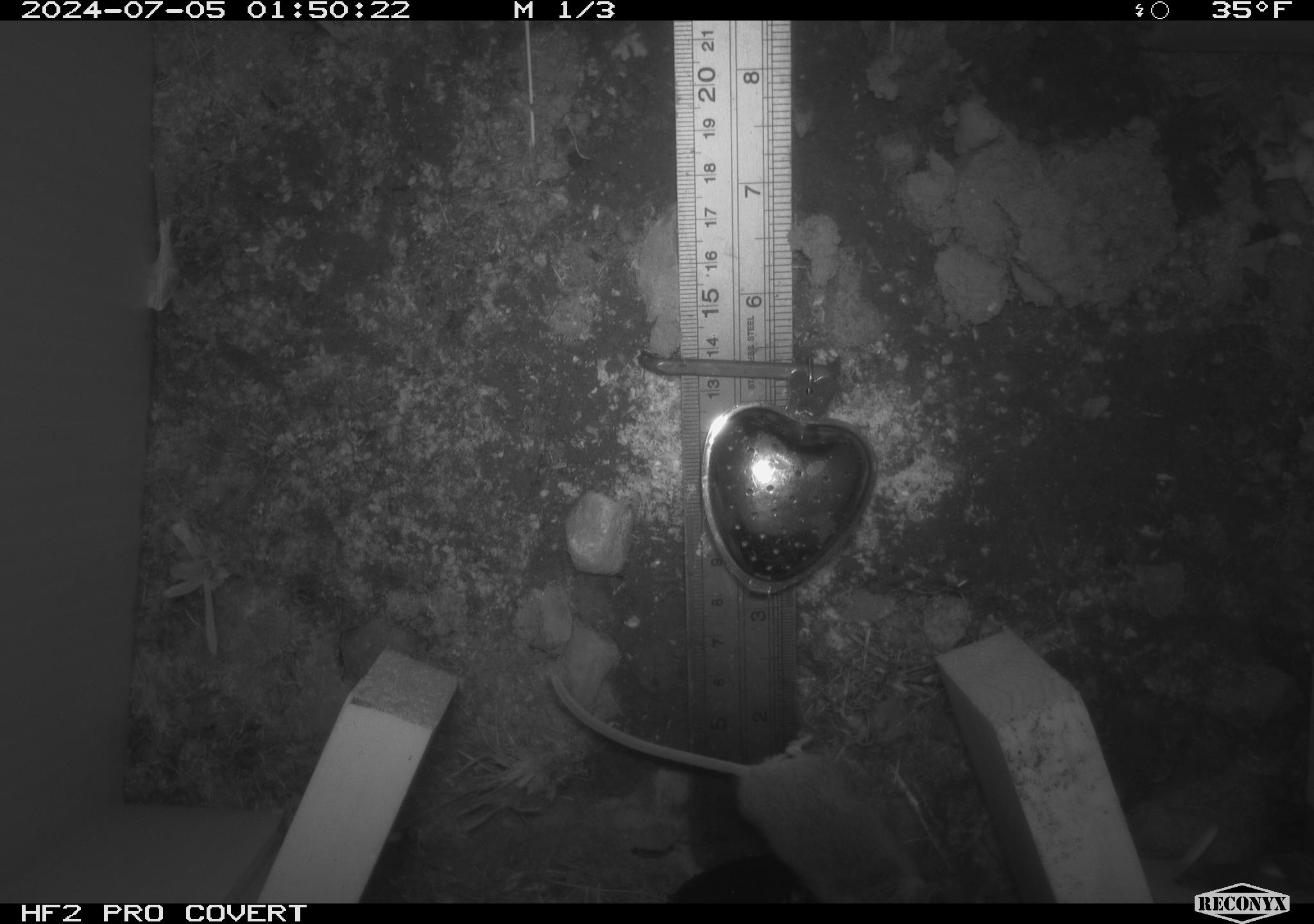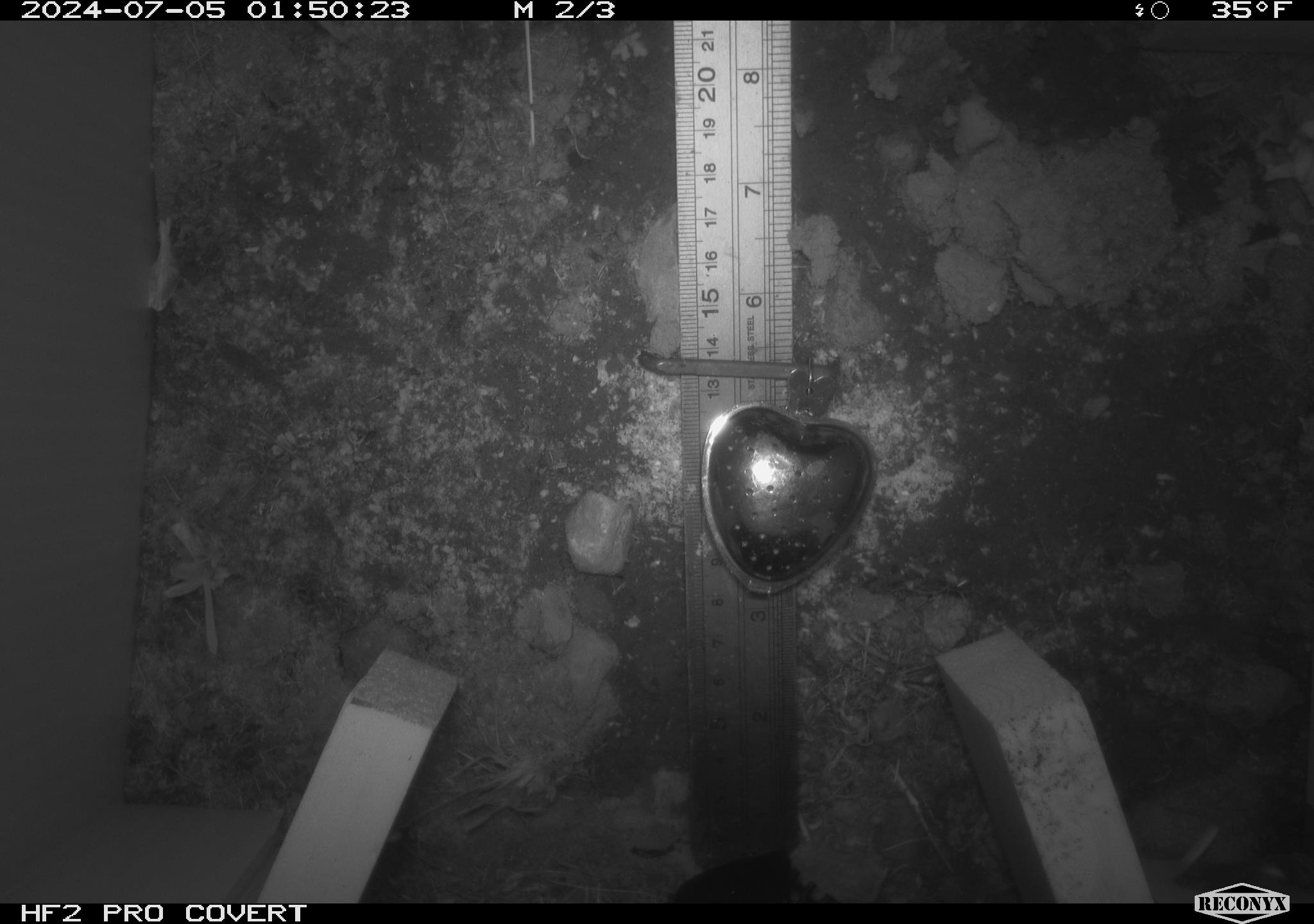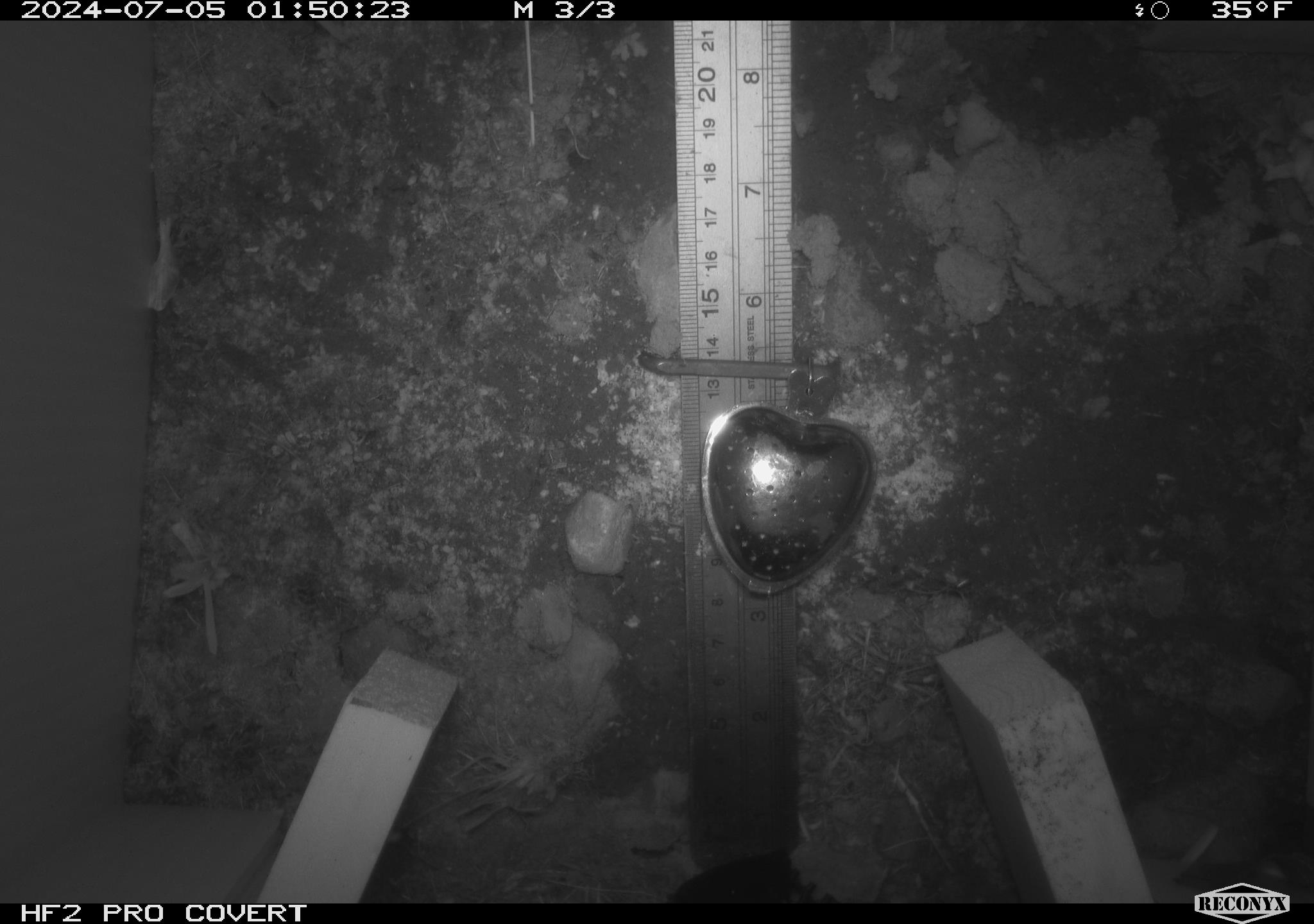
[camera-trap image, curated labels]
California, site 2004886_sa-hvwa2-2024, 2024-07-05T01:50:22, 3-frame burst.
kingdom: Animalia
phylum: Chordata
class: Mammalia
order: Rodentia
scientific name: Rodentia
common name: mouse species